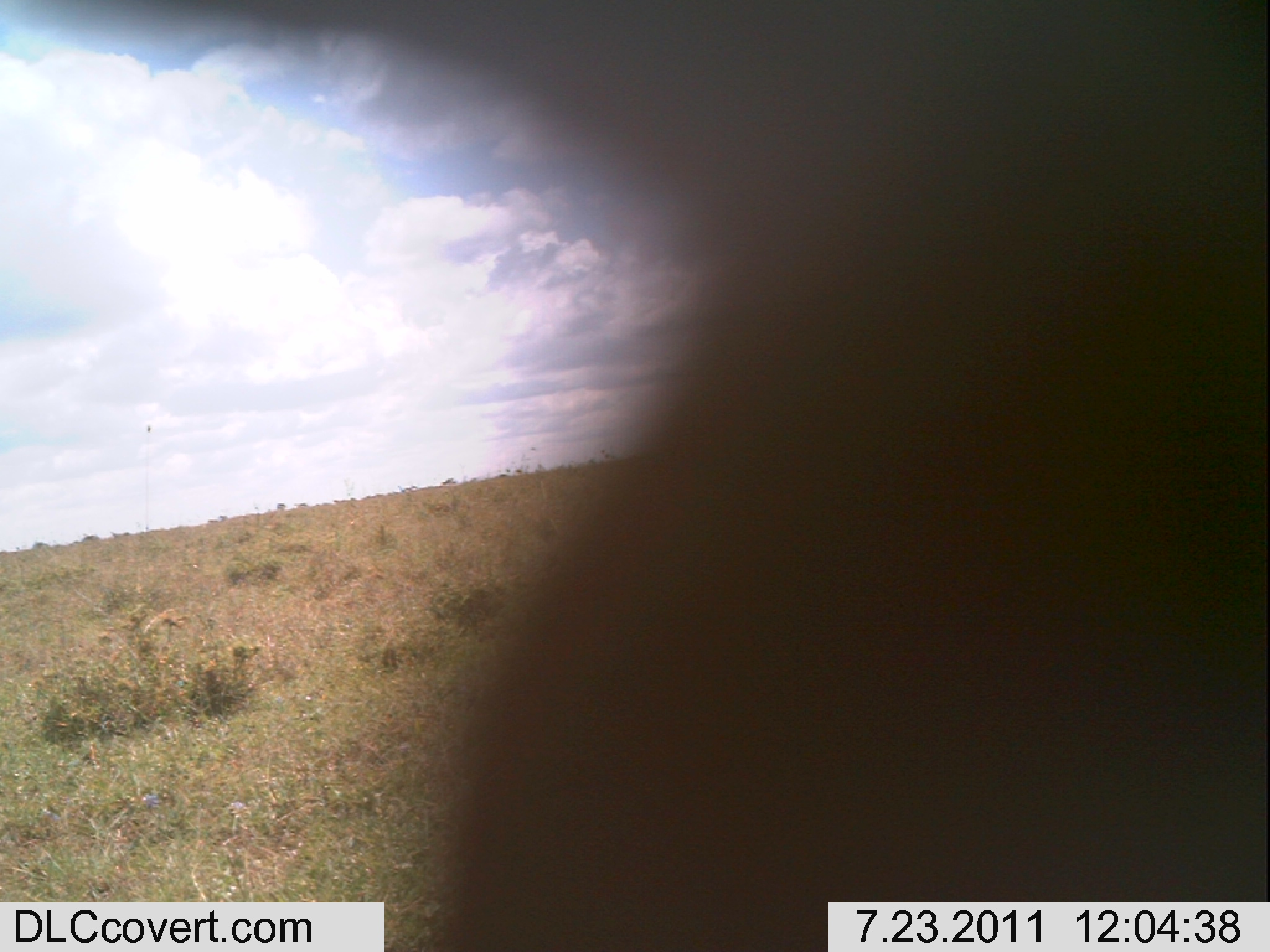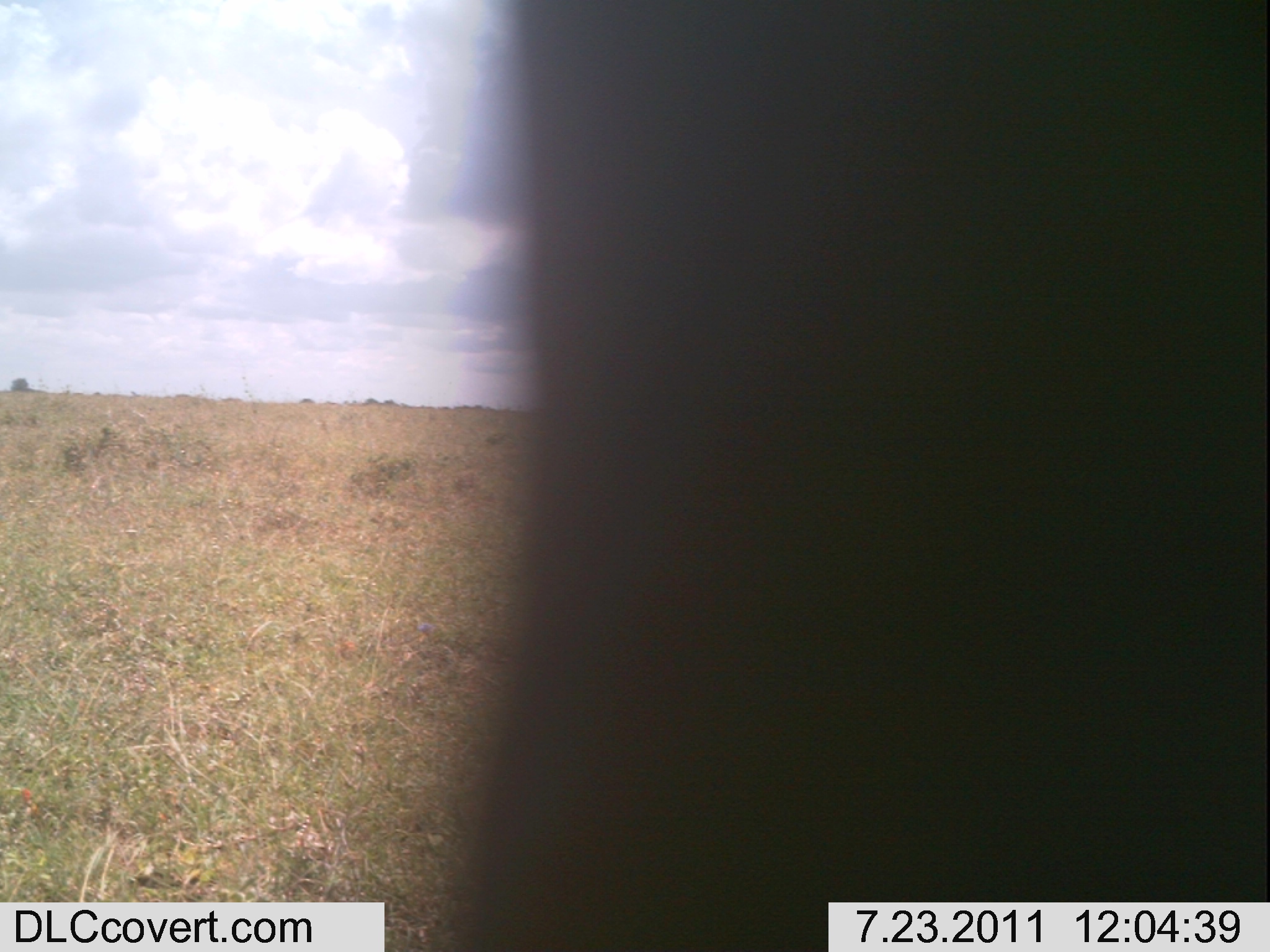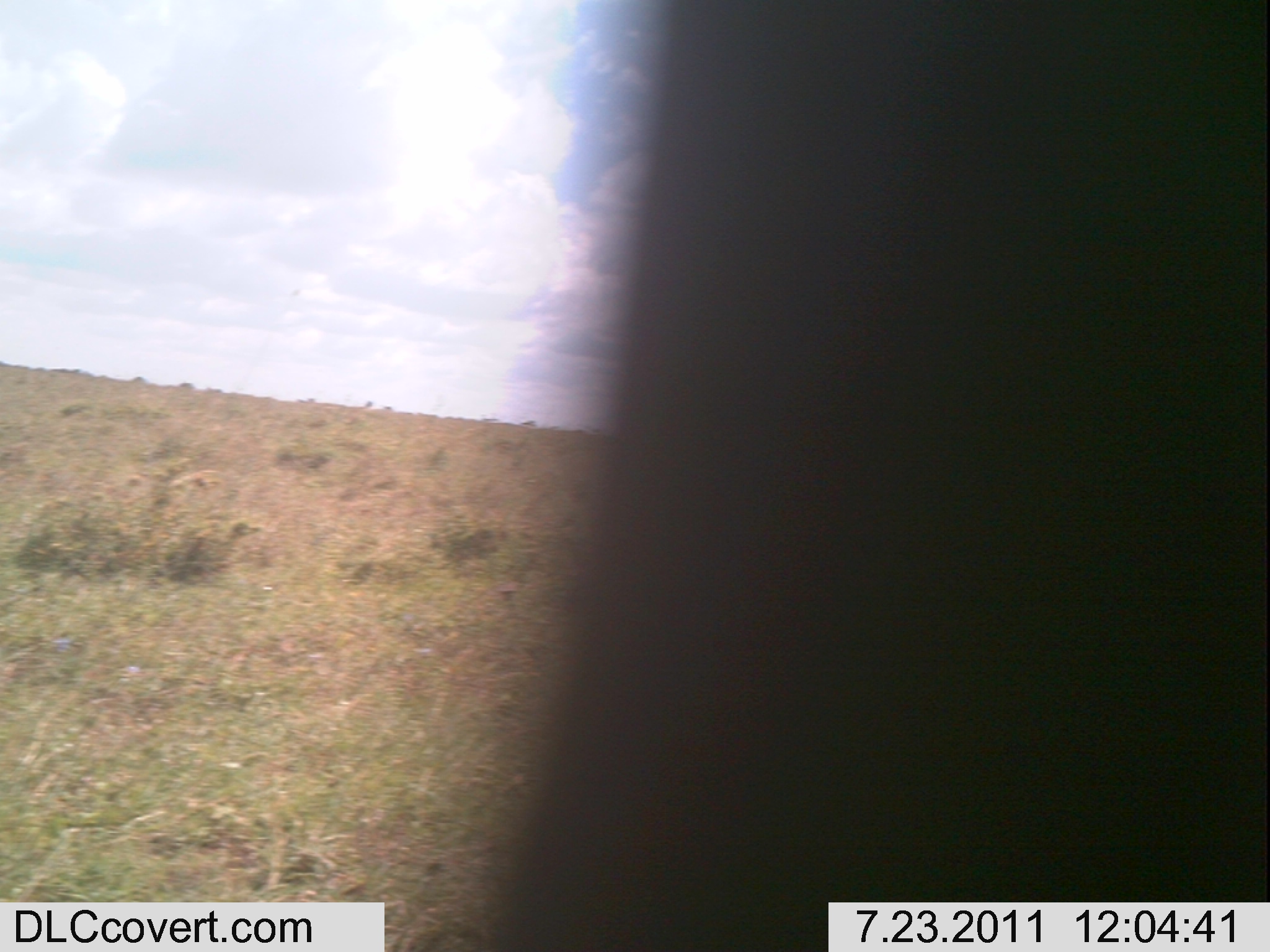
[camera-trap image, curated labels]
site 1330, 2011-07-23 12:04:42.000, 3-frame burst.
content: unidentified animal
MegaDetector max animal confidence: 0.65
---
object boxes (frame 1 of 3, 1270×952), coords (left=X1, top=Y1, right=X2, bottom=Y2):
unknown: (left=45, top=1, right=1269, bottom=949)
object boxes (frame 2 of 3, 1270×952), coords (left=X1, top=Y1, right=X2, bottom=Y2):
unknown: (left=436, top=1, right=1268, bottom=951)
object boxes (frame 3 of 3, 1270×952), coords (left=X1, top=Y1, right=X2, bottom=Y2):
unknown: (left=430, top=0, right=1269, bottom=951)